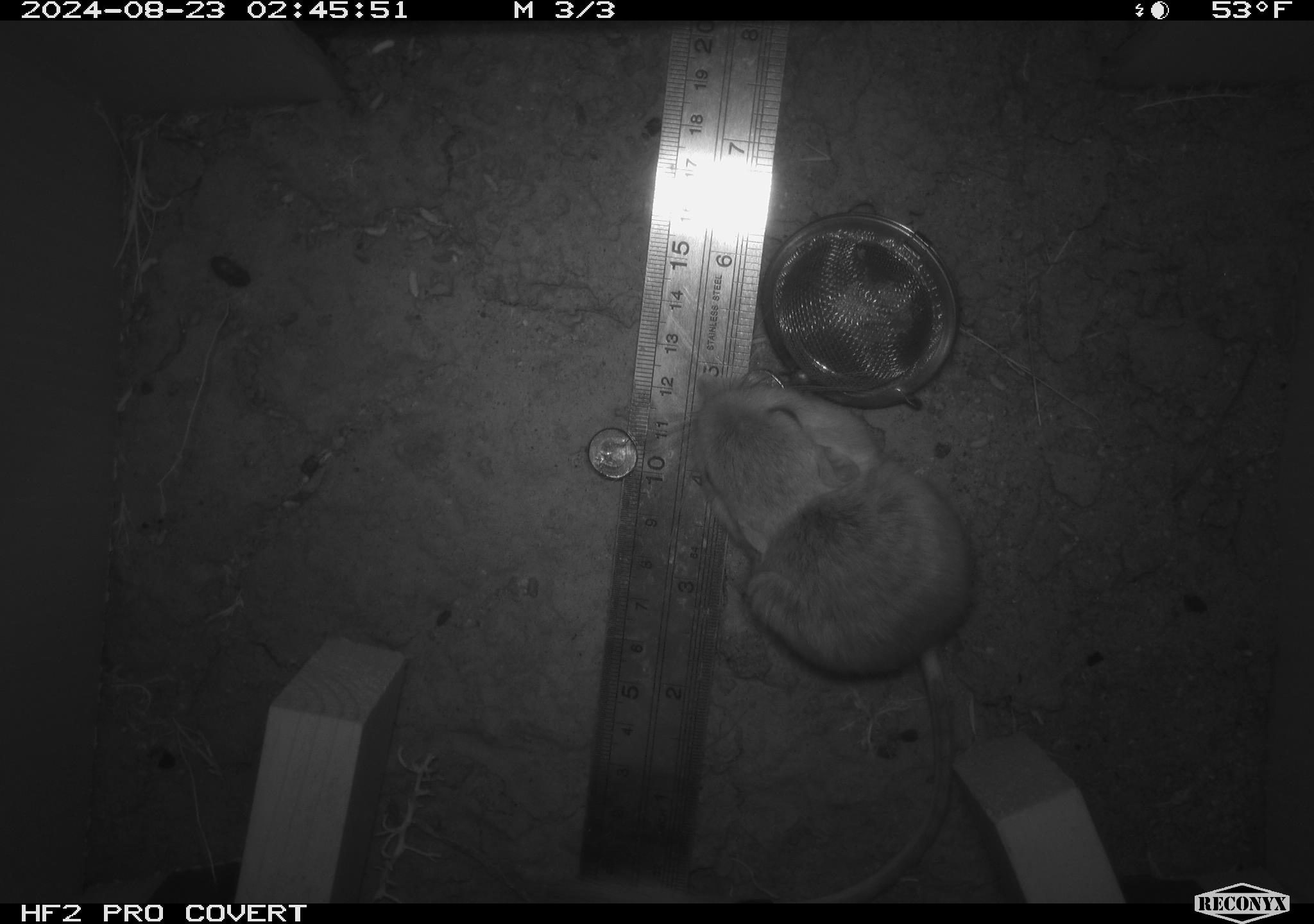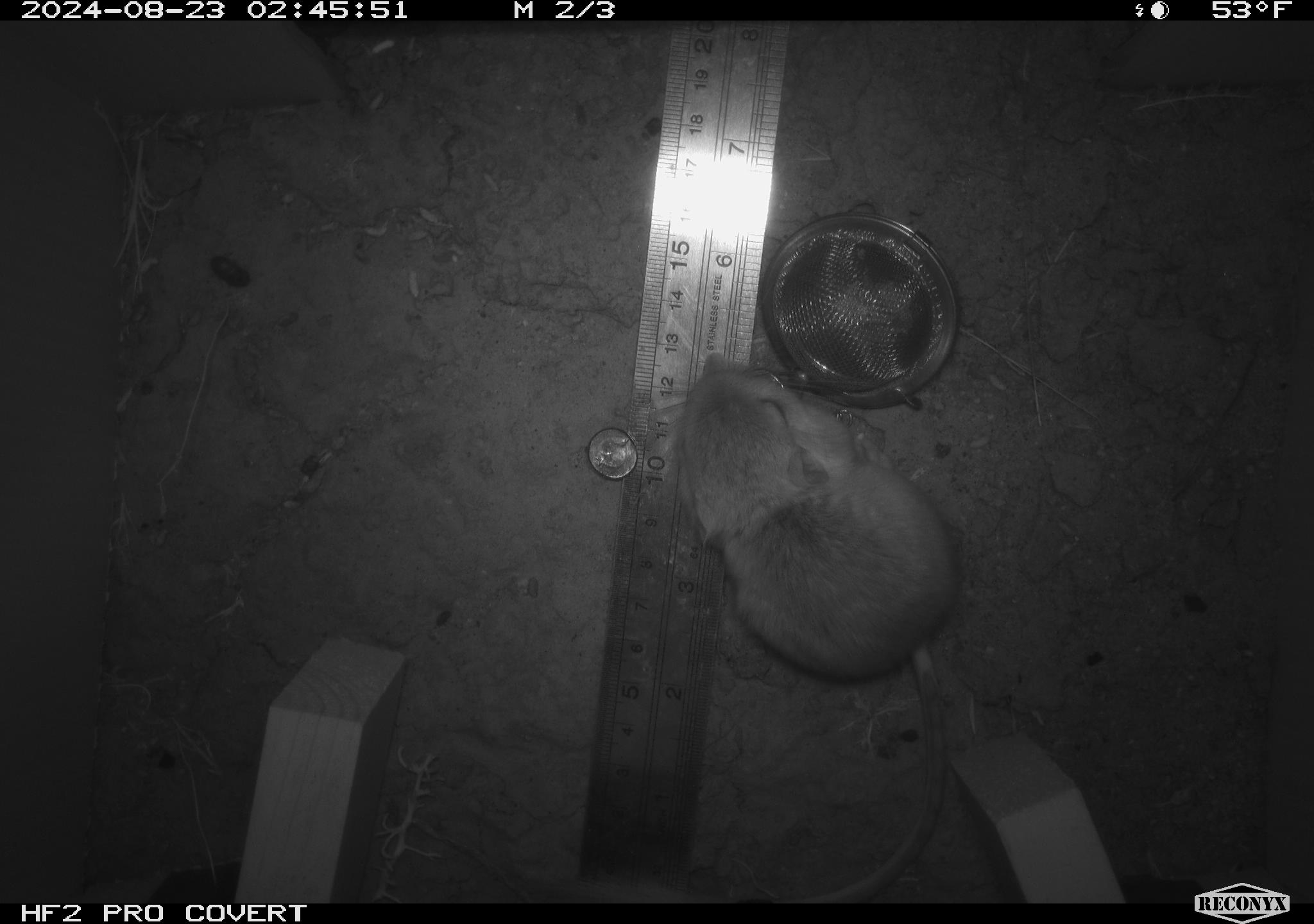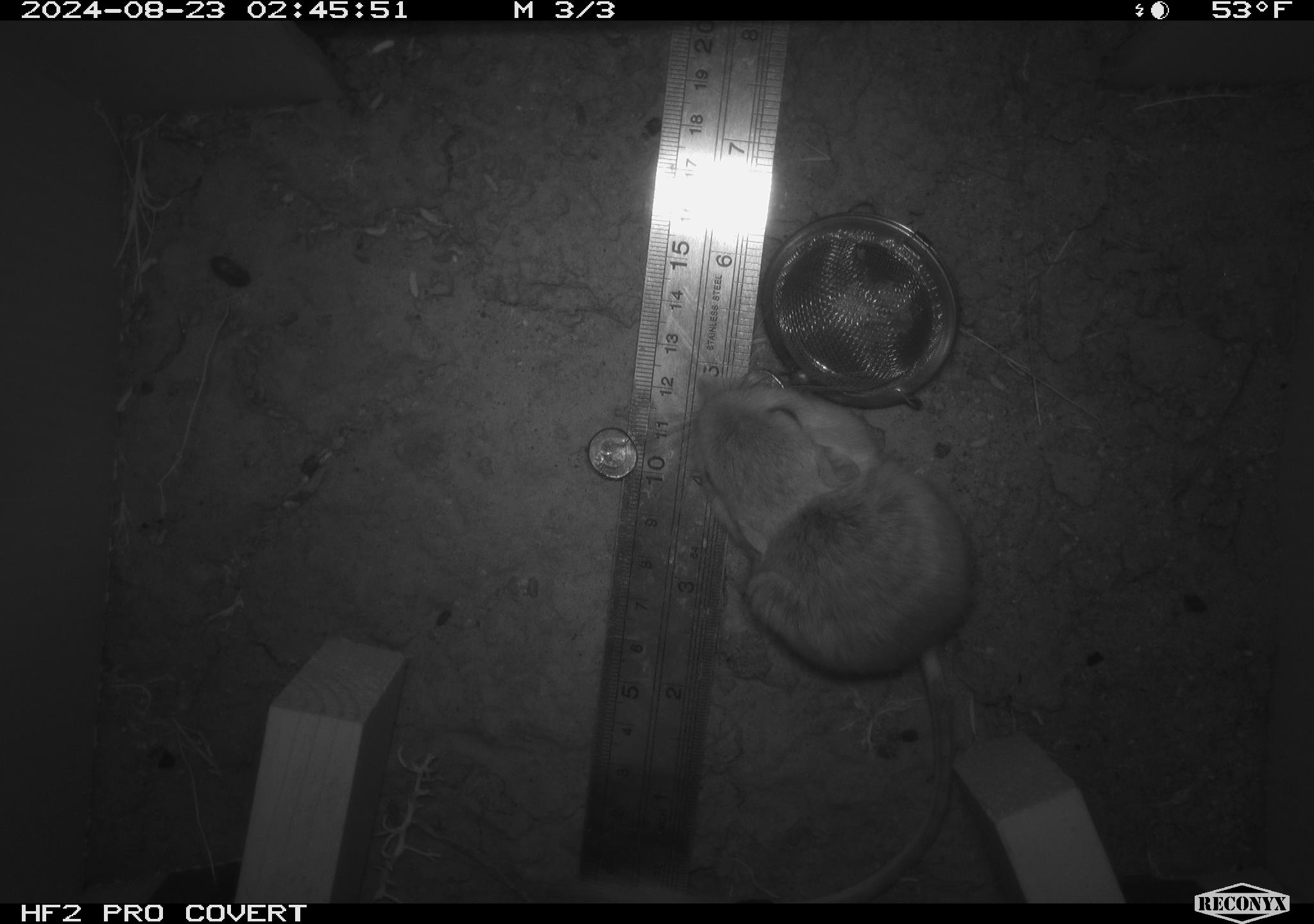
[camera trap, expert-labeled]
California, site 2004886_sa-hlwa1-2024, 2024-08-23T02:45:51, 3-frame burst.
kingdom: Animalia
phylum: Chordata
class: Mammalia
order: Rodentia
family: Heteromyidae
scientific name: Heteromyidae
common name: kangaroo rats and pocket mice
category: heteromyidae family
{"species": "heteromyidae family (kangaroo rats and pocket mice) (Heteromyidae)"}